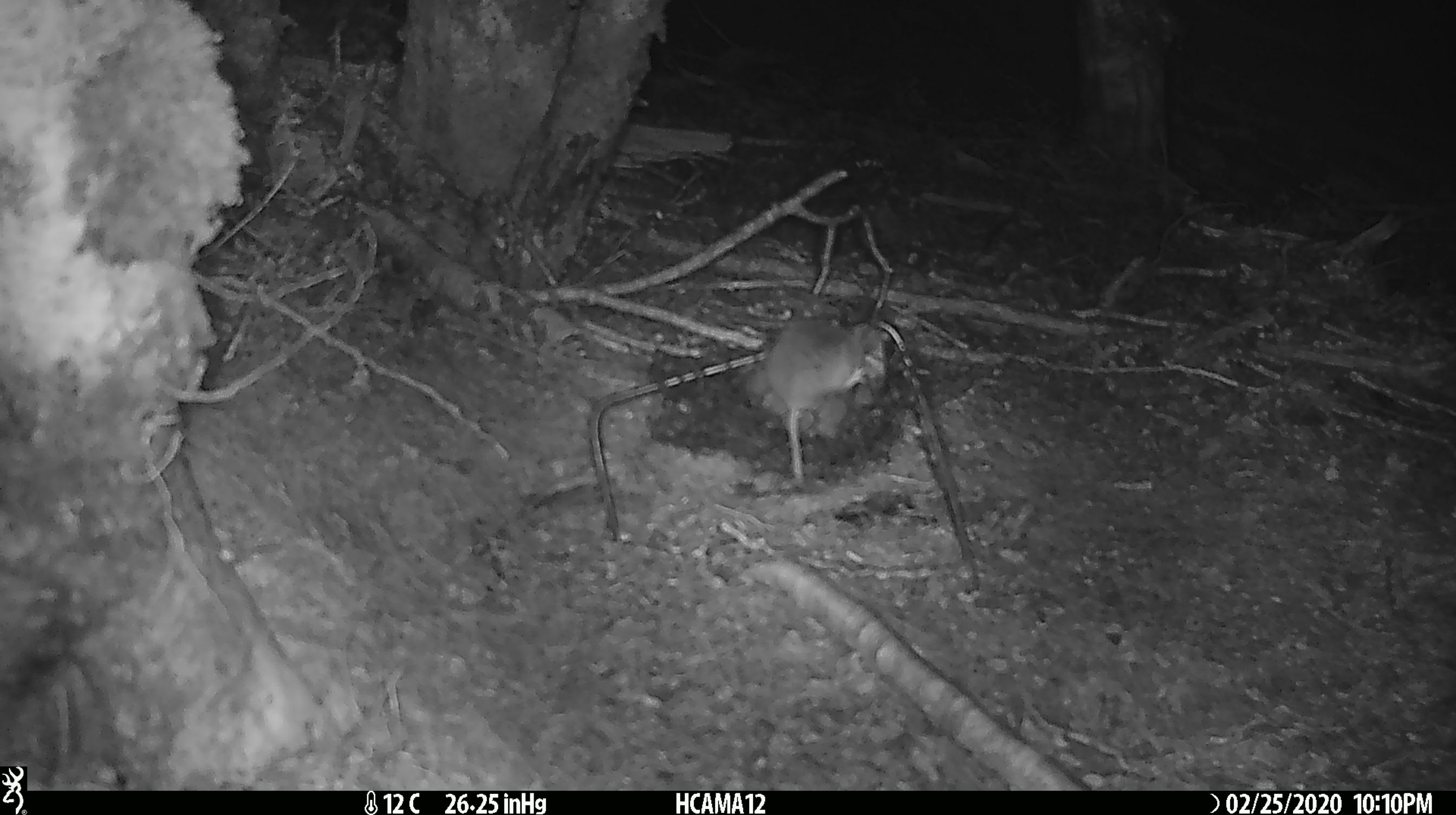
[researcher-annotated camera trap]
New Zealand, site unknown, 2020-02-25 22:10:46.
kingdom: Animalia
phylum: Chordata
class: Mammalia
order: Rodentia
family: Muridae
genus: Mus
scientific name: Mus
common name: mouse